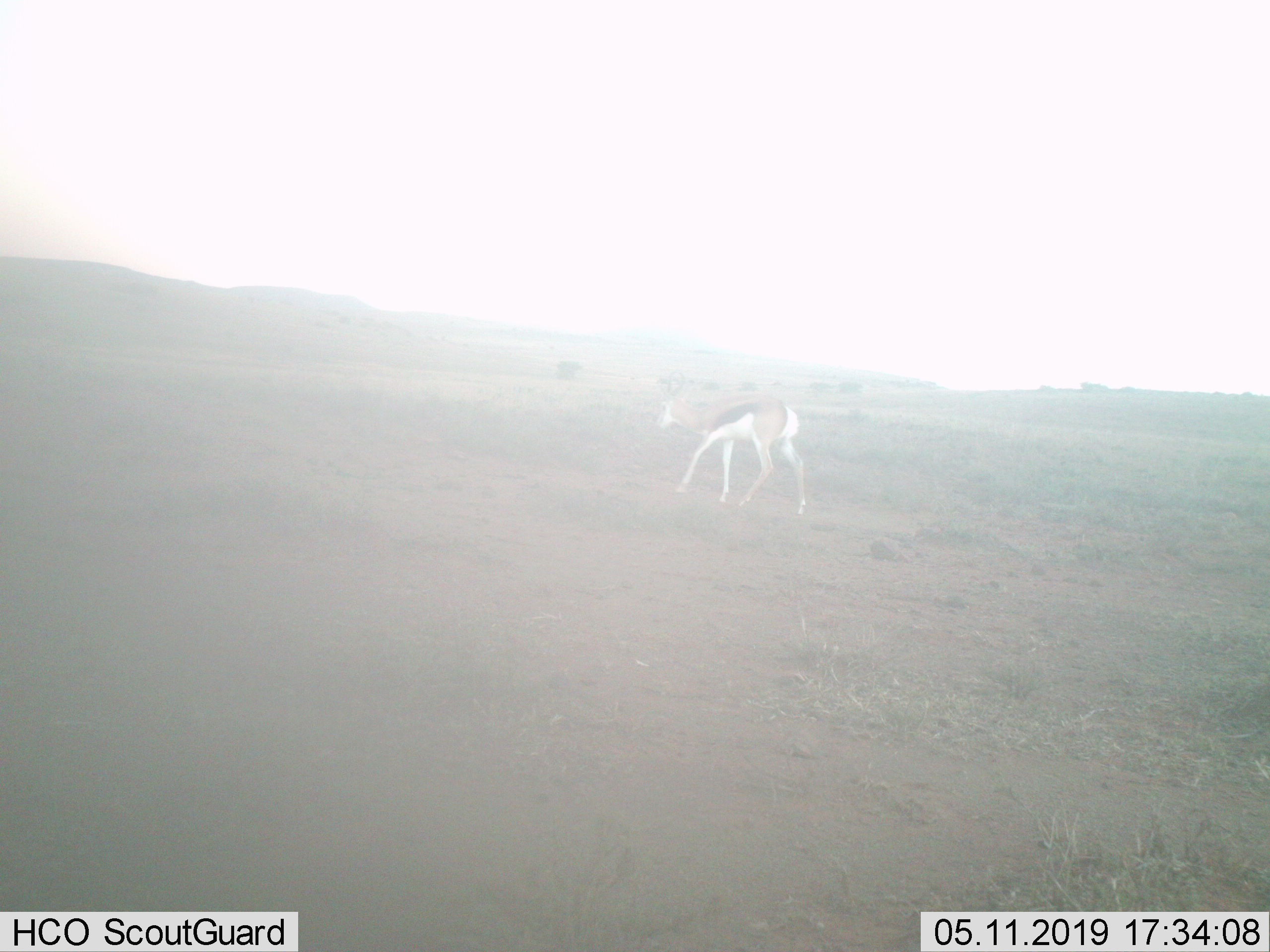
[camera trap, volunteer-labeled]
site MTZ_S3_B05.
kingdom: Animalia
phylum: Chordata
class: Mammalia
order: Artiodactyla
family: Bovidae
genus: Antidorcas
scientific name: Antidorcas marsupialis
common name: springbok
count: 1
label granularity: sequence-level